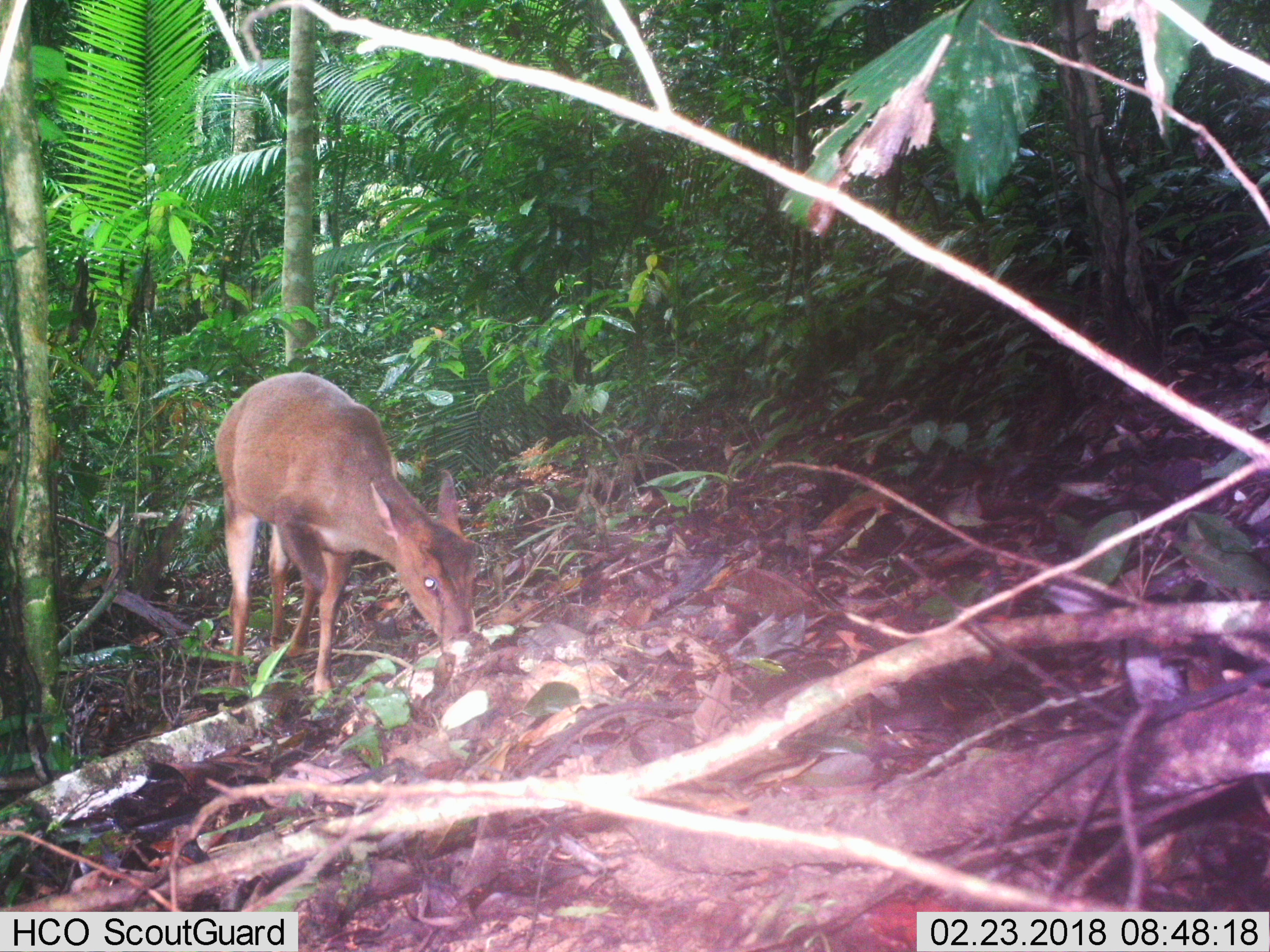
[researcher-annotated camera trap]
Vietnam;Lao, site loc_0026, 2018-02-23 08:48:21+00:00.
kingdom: Animalia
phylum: Chordata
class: Mammalia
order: Artiodactyla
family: Cervidae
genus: Muntiacus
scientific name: Muntiacus vuquangensis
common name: large-antlered muntjac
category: large antlered muntjac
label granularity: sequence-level